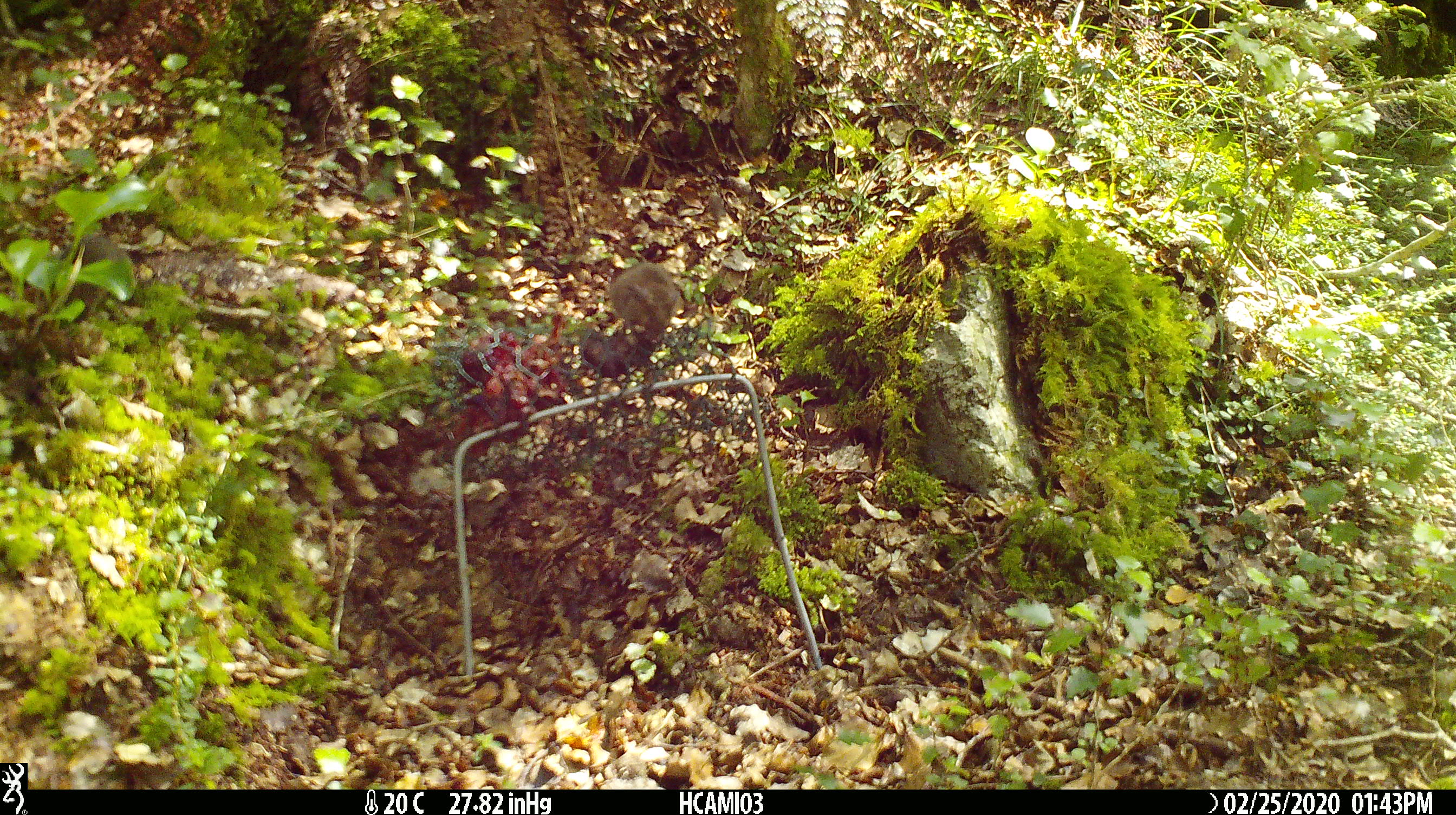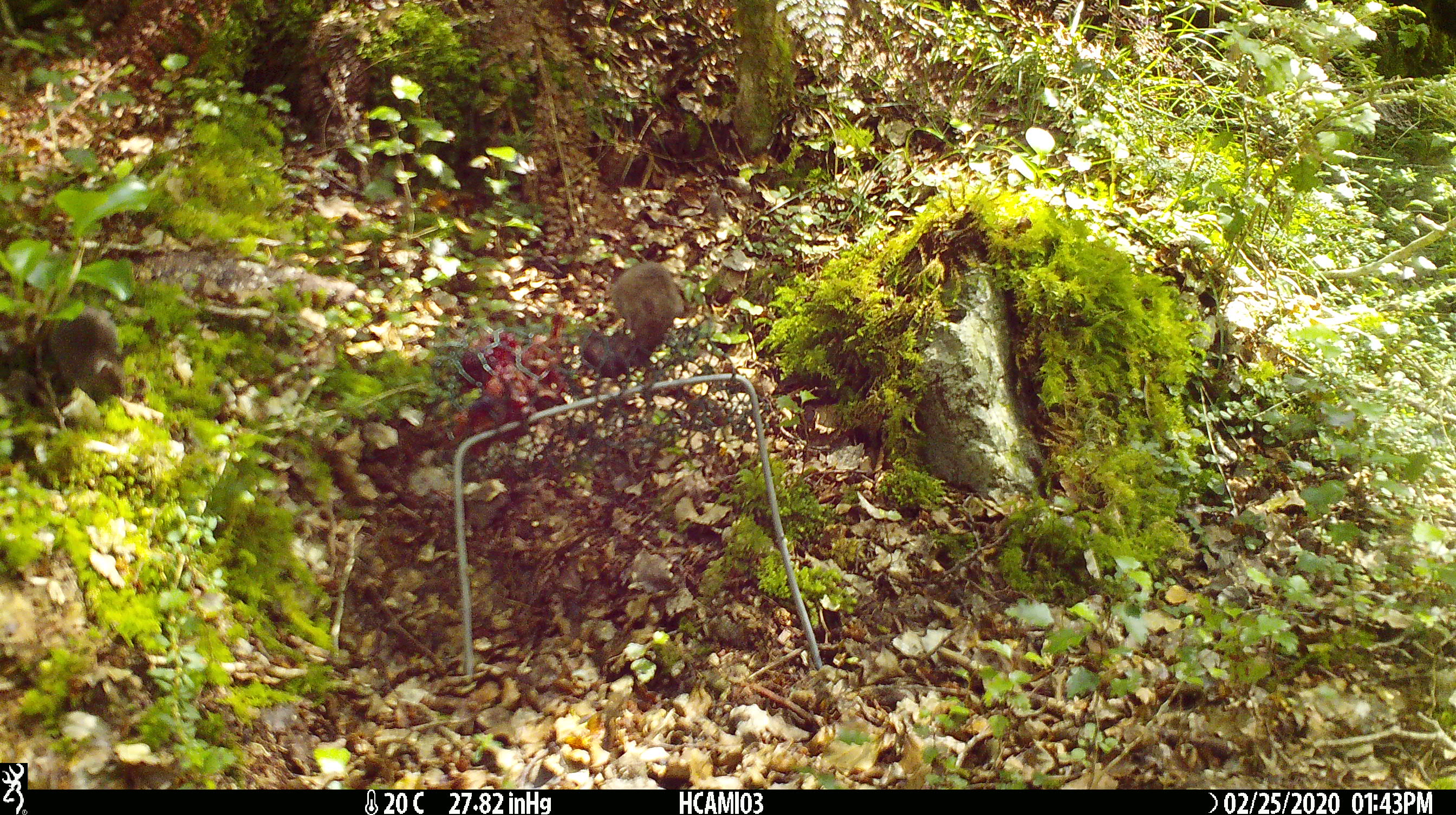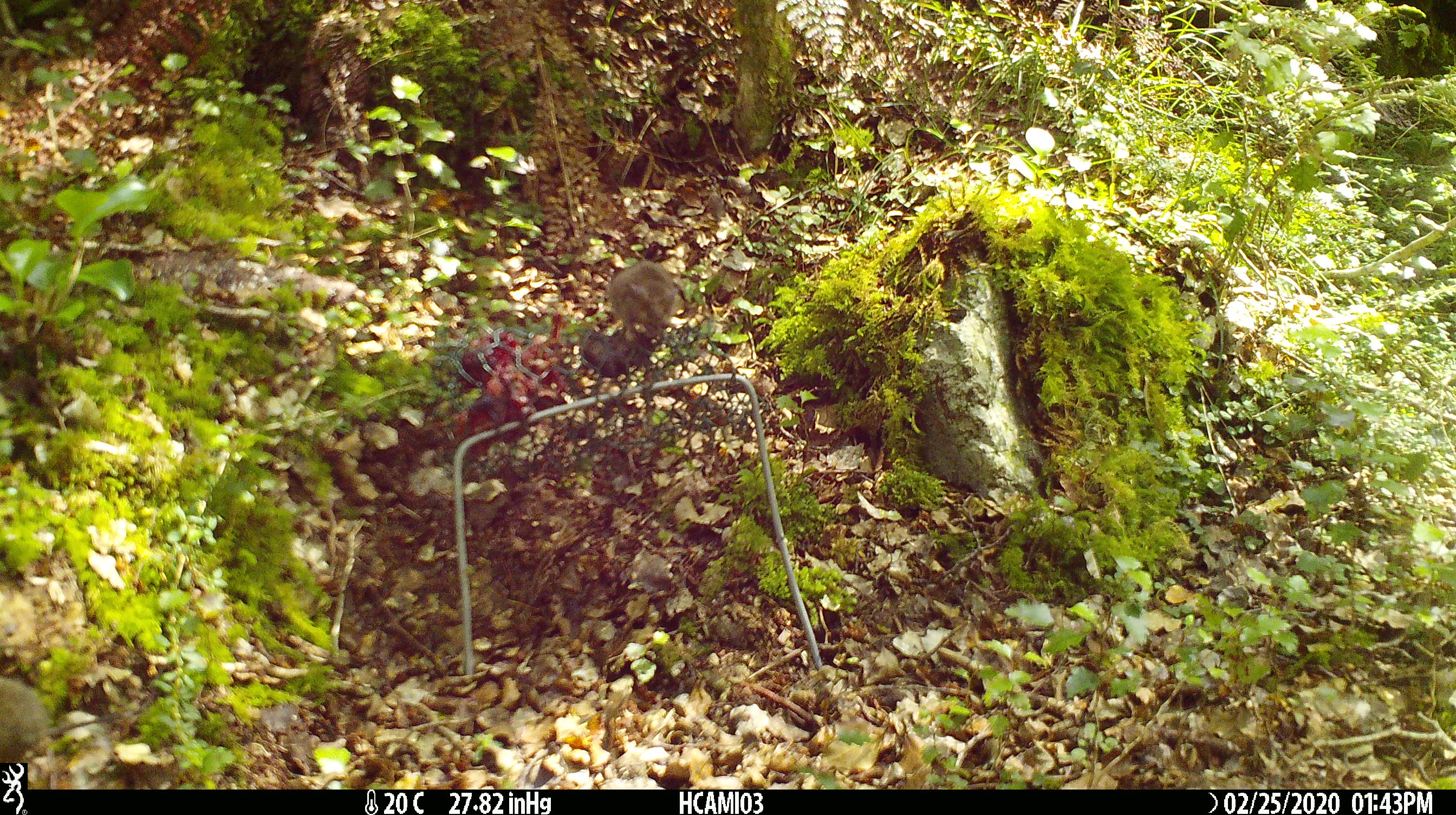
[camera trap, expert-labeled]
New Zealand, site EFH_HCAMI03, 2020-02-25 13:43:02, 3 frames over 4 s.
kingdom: Animalia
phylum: Chordata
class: Mammalia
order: Rodentia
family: Muridae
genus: Mus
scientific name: Mus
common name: mouse